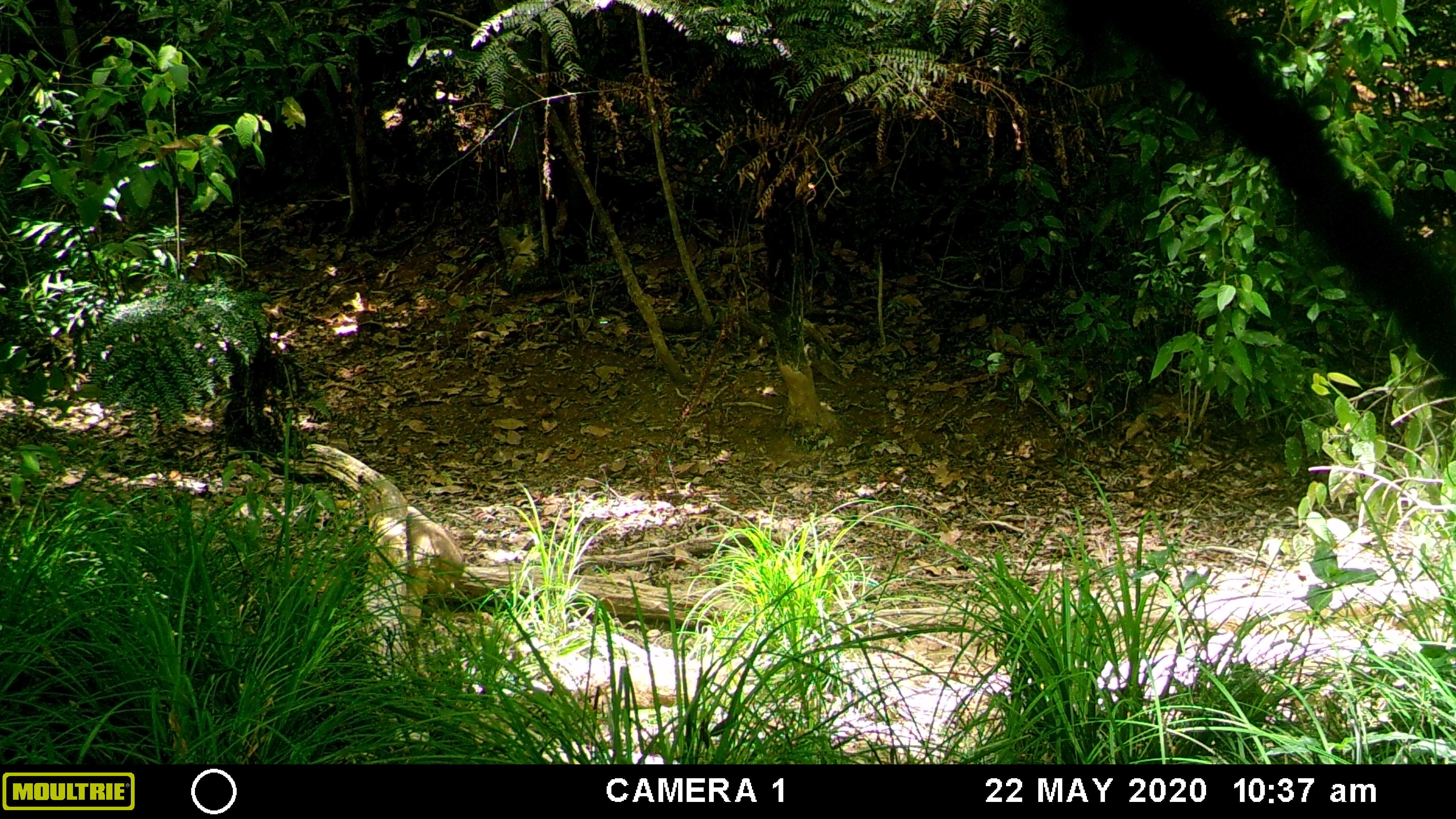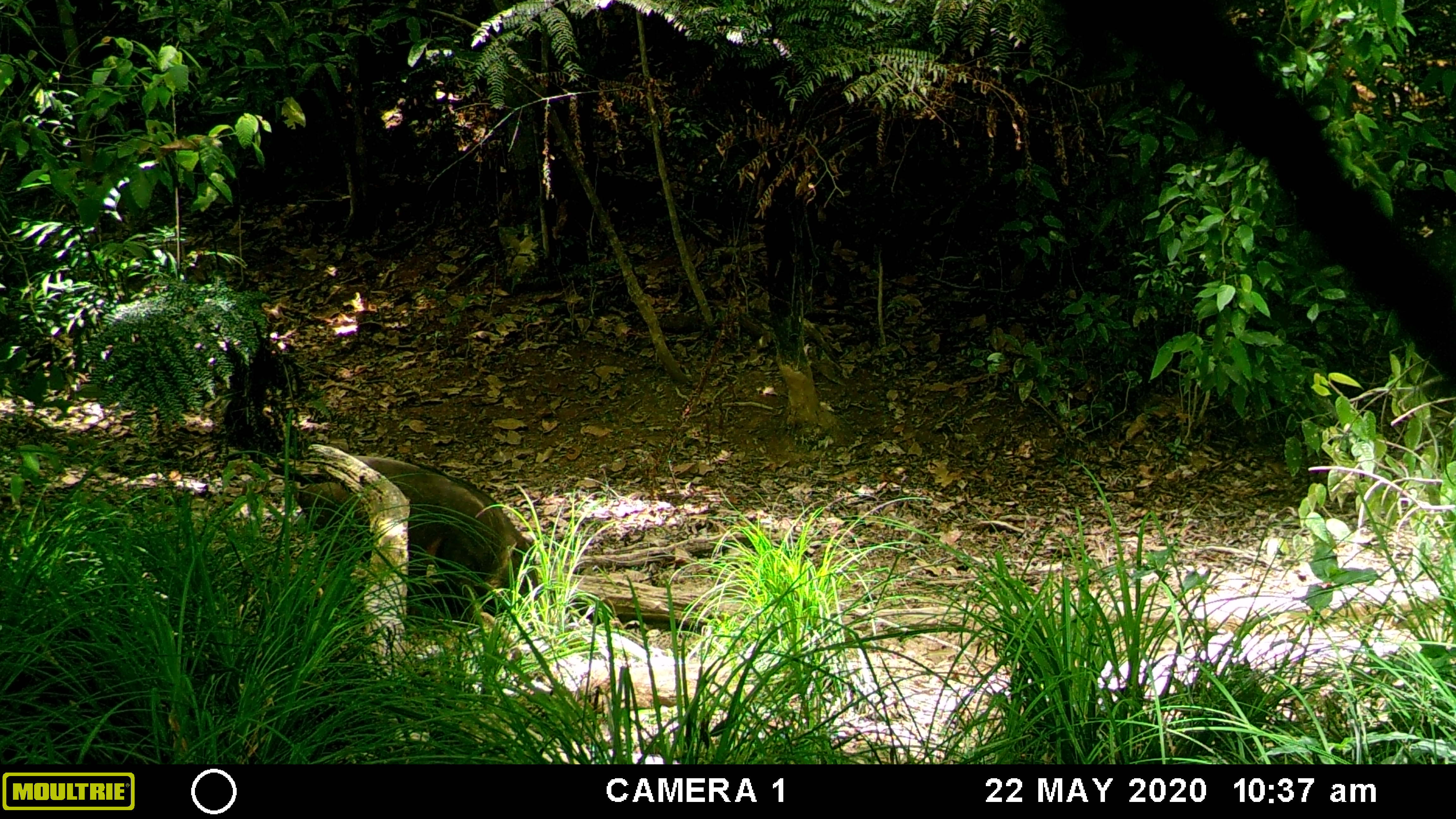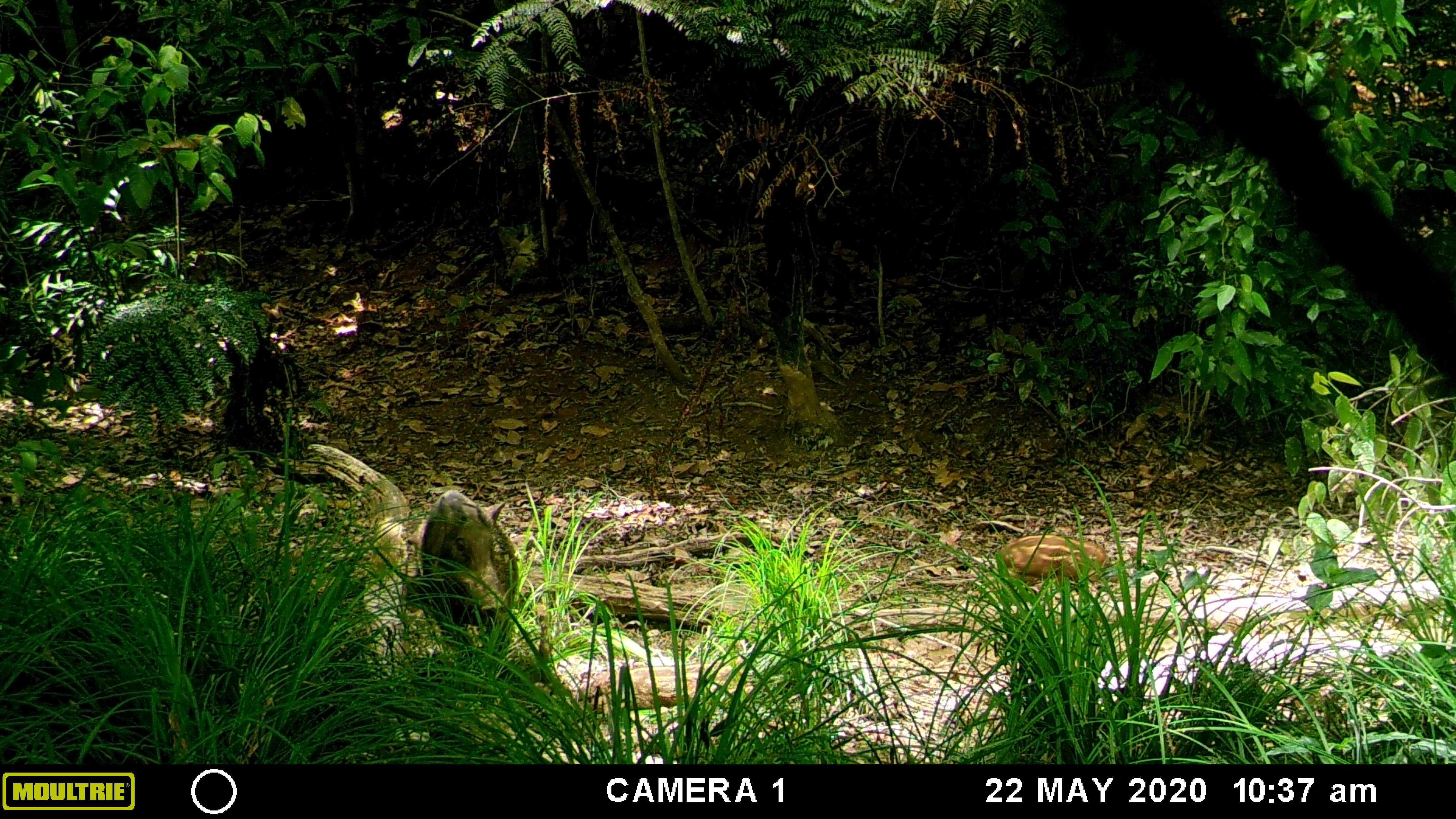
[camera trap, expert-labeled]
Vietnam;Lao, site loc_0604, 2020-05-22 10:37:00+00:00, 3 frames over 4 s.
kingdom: Animalia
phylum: Chordata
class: Mammalia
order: Artiodactyla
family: Suidae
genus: Sus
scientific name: Sus scrofa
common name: eurasian wild pig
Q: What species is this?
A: Eurasian wild pig (Sus scrofa).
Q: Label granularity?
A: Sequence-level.